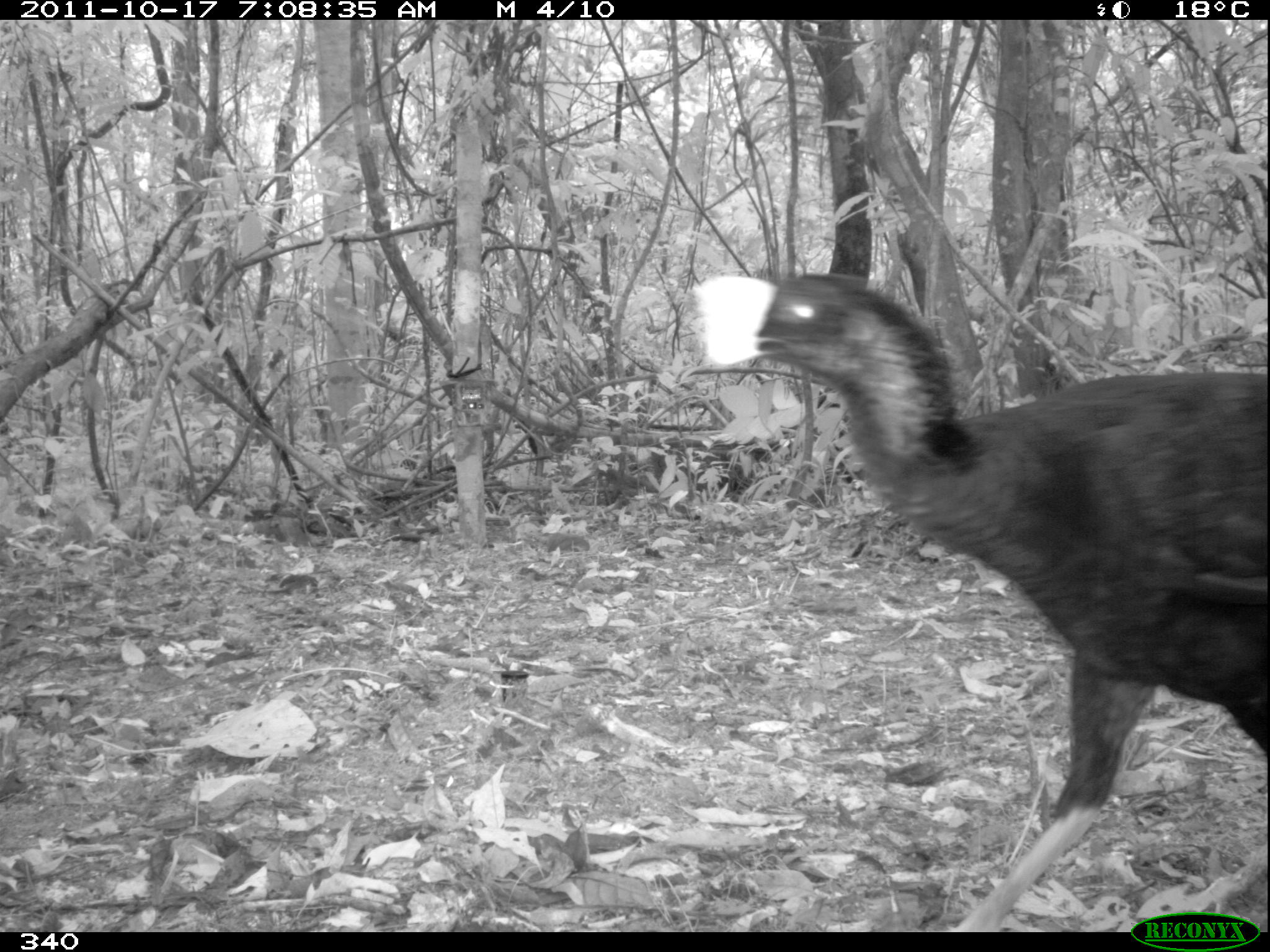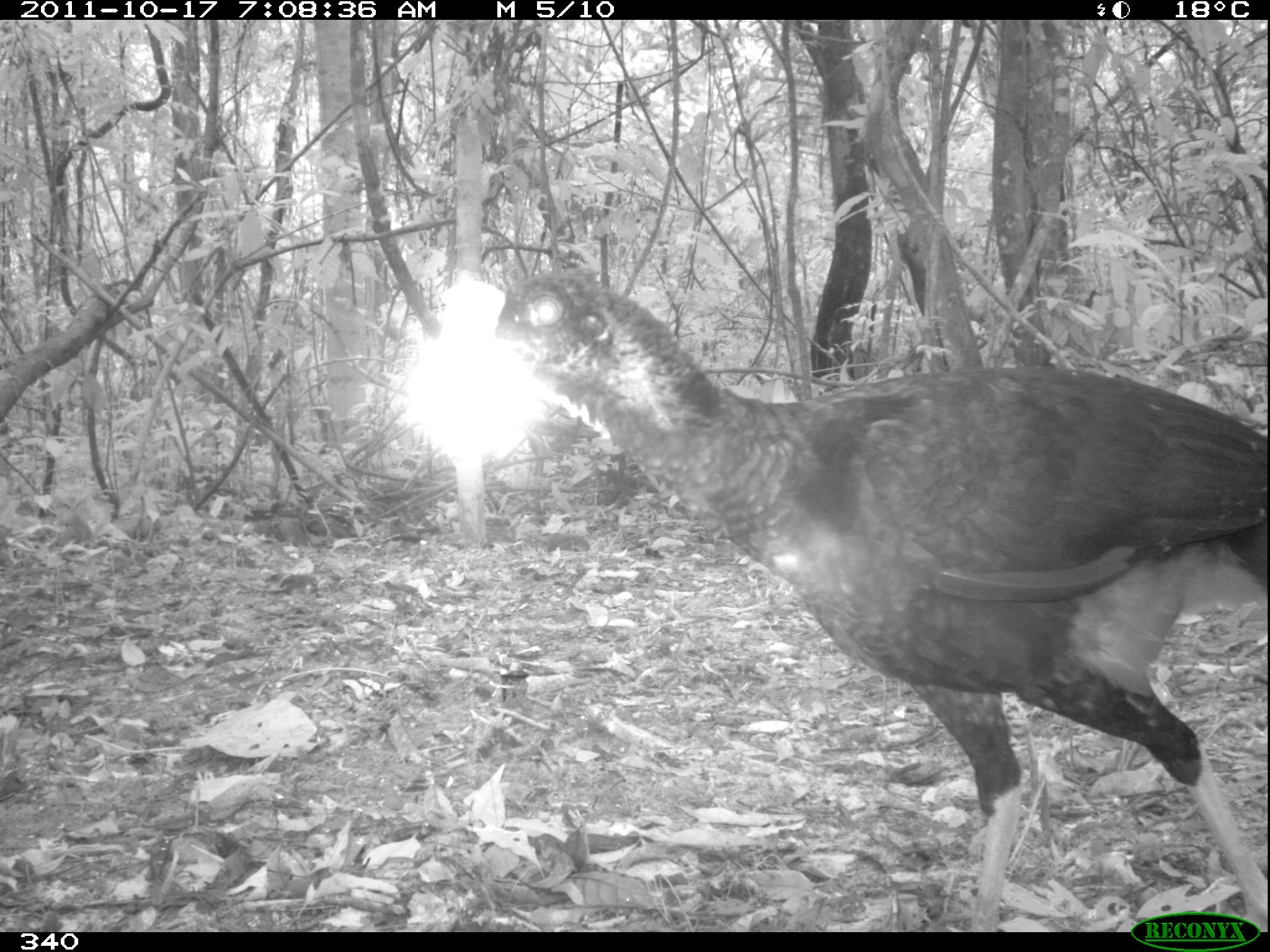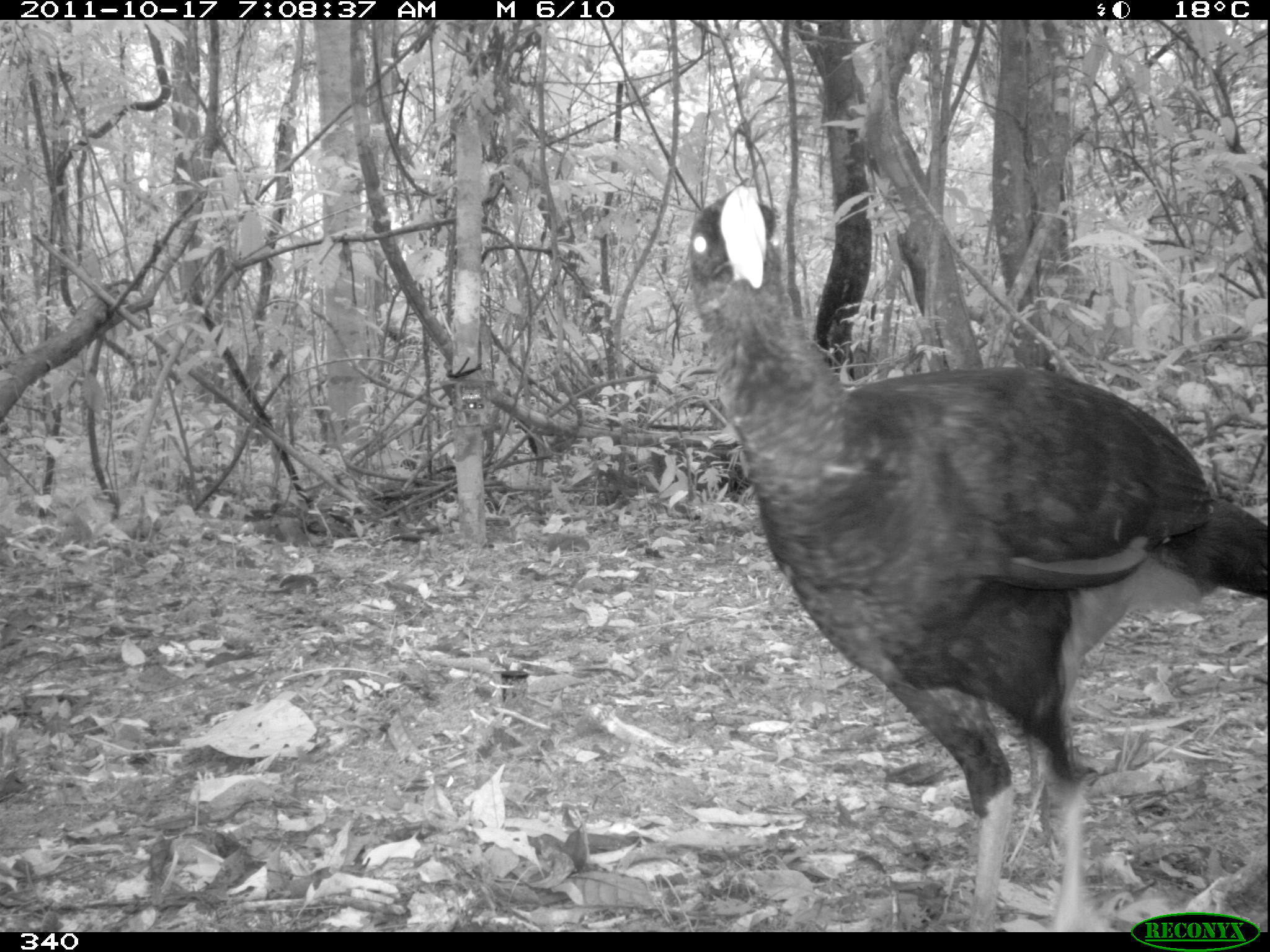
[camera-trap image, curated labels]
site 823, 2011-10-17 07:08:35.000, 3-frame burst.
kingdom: Animalia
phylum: Chordata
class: Aves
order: Galliformes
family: Cracidae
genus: Mitu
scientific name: Mitu tuberosum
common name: razor-billed curassow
Mitu tuberosum (razor-billed curassow).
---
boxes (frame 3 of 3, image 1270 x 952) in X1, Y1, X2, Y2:
mitu tuberosum: 683, 182, 1270, 932